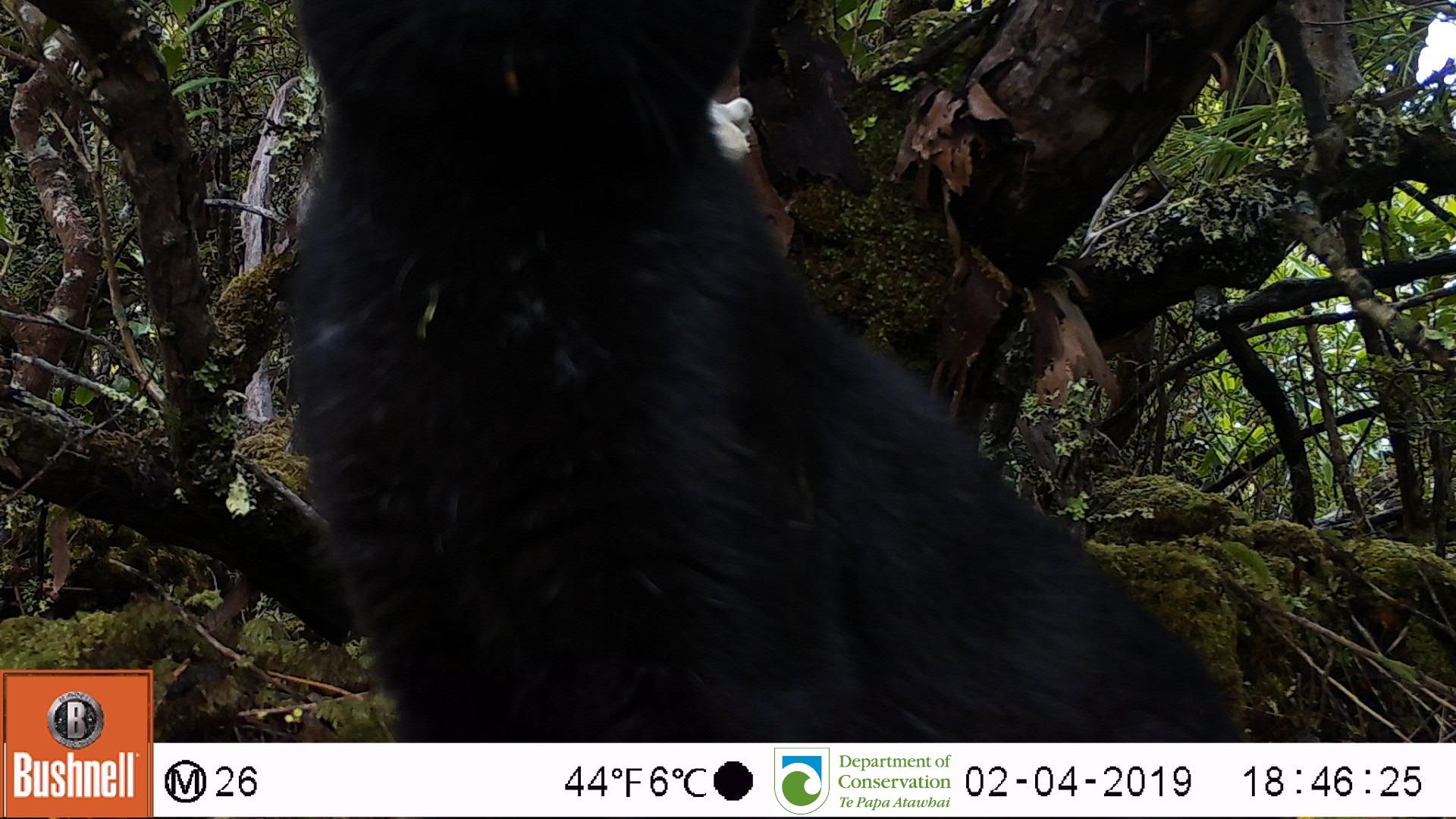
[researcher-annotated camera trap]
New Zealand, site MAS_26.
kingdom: Animalia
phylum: Chordata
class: Mammalia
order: Carnivora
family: Felidae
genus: Felis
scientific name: Felis catus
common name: domestic cat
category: cat